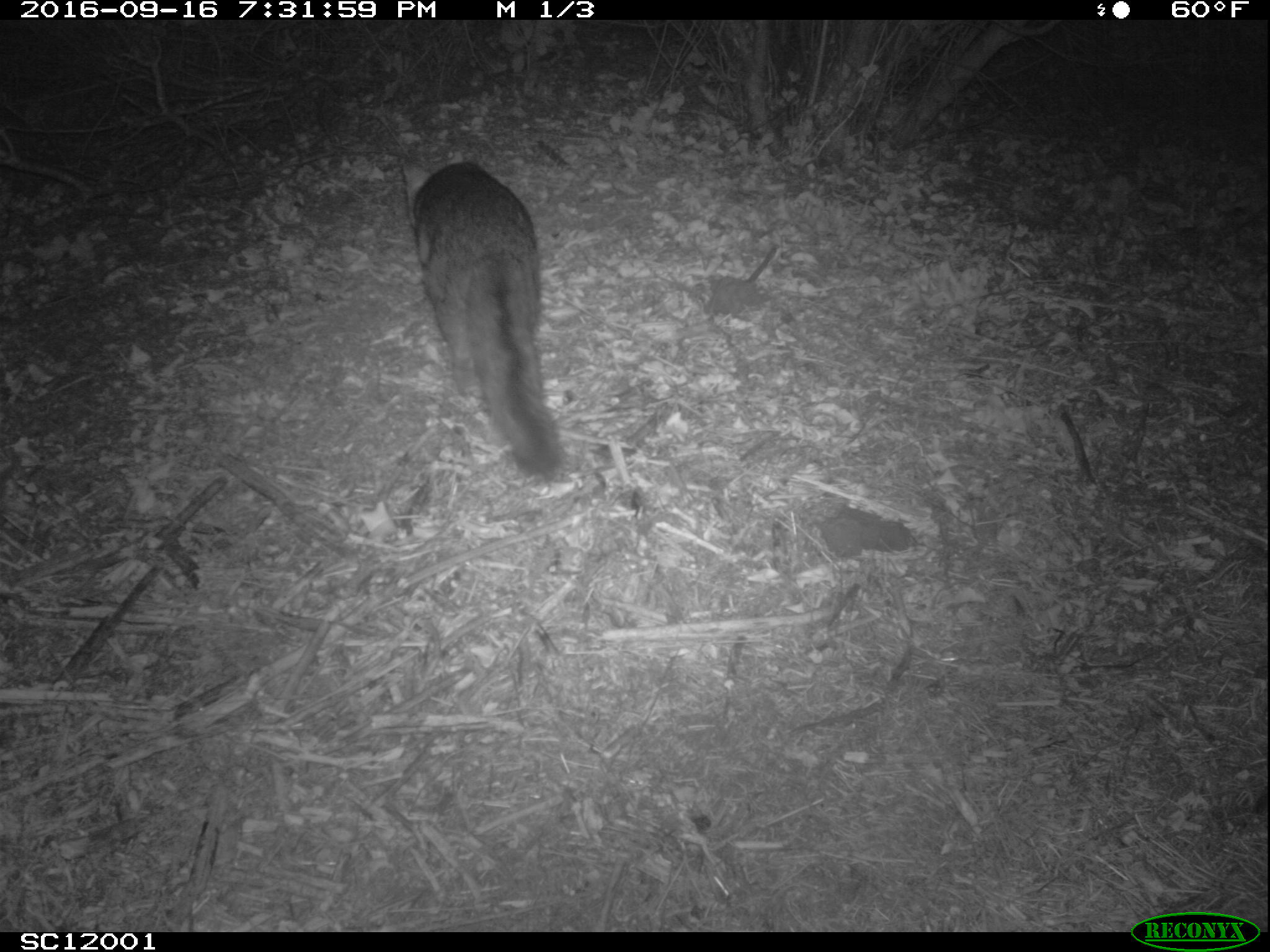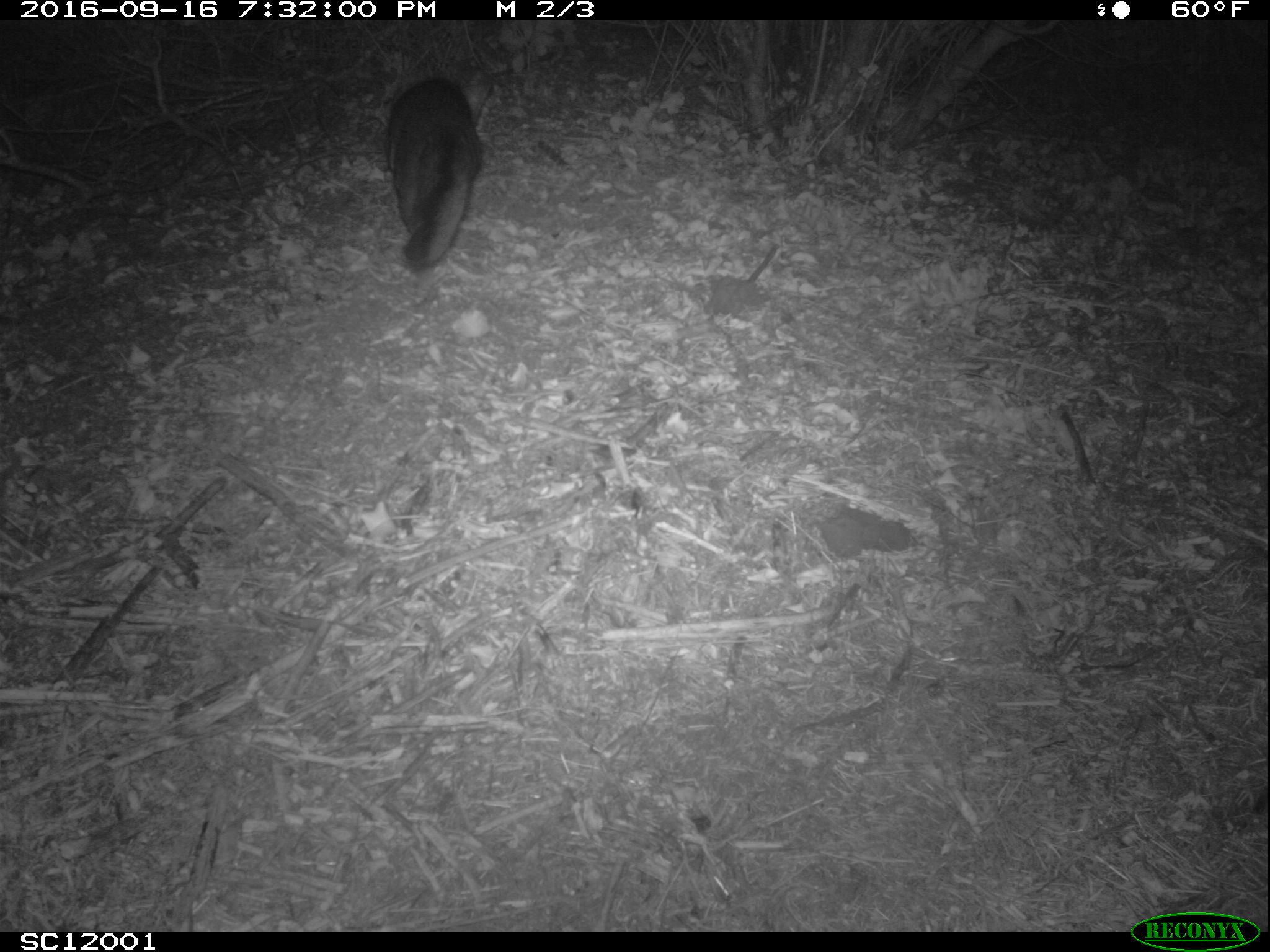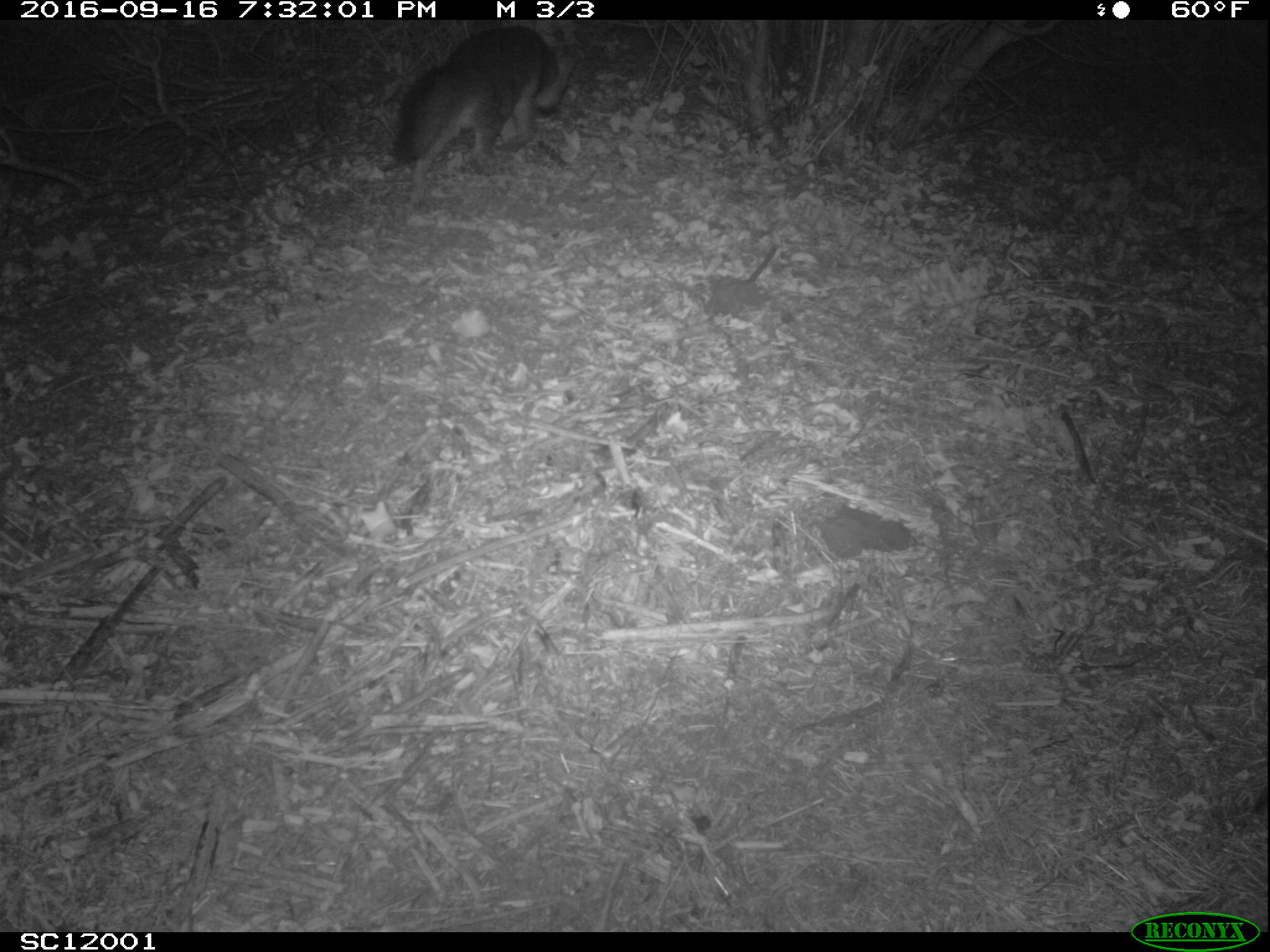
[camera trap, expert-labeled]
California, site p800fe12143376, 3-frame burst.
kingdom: Animalia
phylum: Chordata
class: Mammalia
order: Carnivora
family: Canidae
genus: Urocyon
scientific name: Urocyon littoralis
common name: island fox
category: fox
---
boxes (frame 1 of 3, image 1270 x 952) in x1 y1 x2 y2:
fox: 401 157 574 481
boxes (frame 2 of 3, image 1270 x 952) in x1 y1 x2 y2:
fox: 384 78 483 267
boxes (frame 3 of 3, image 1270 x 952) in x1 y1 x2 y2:
fox: 395 26 573 205